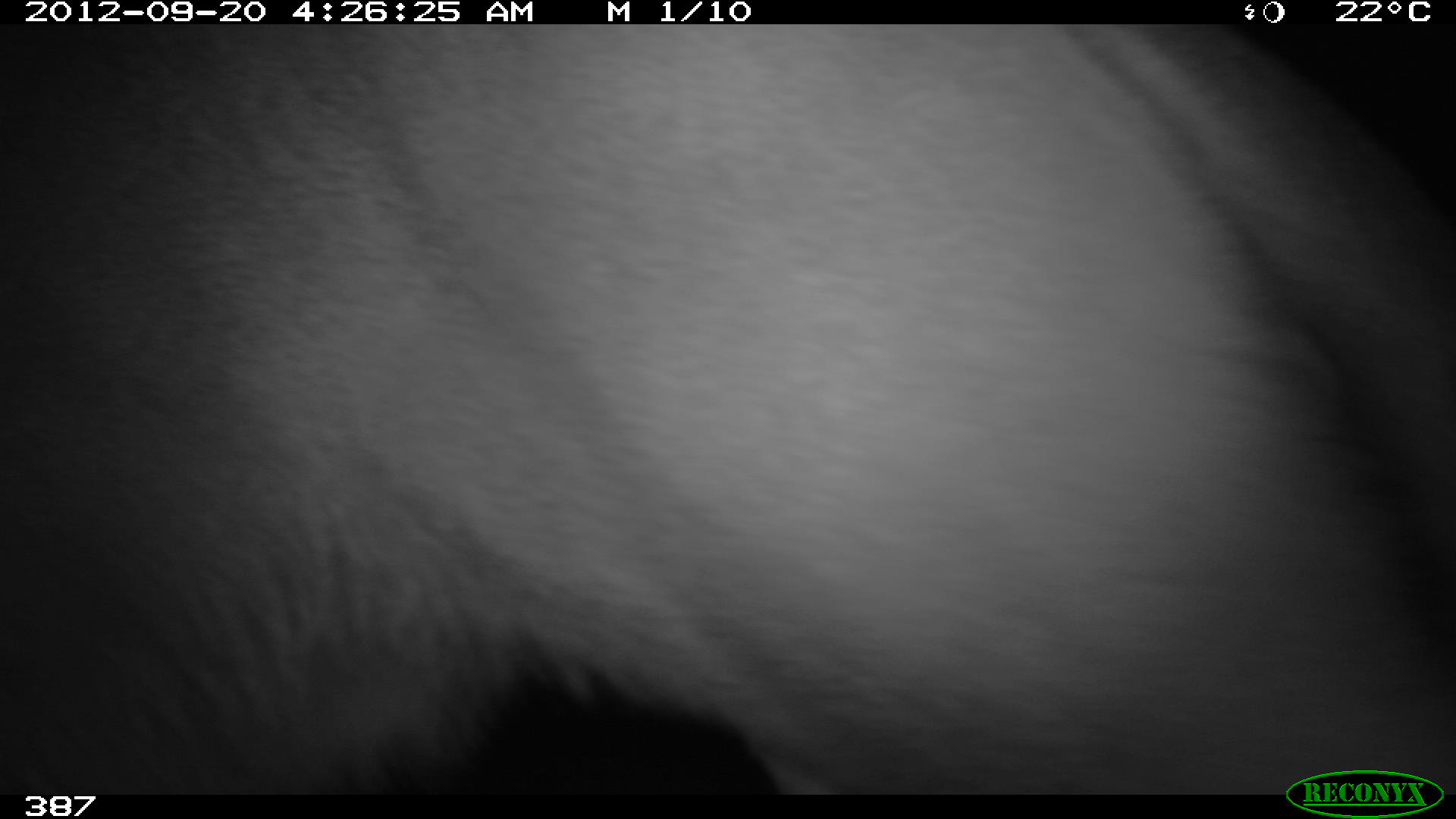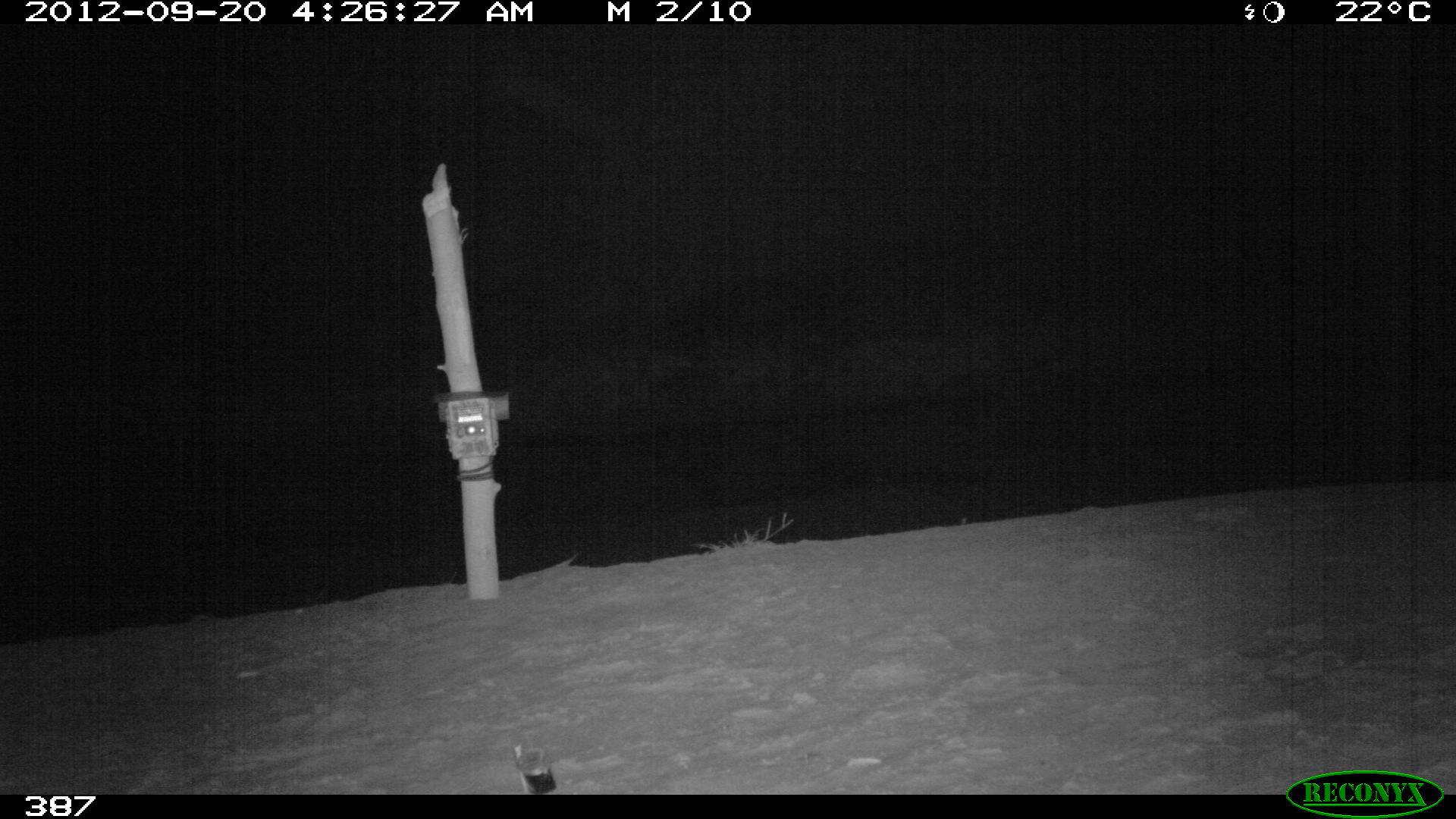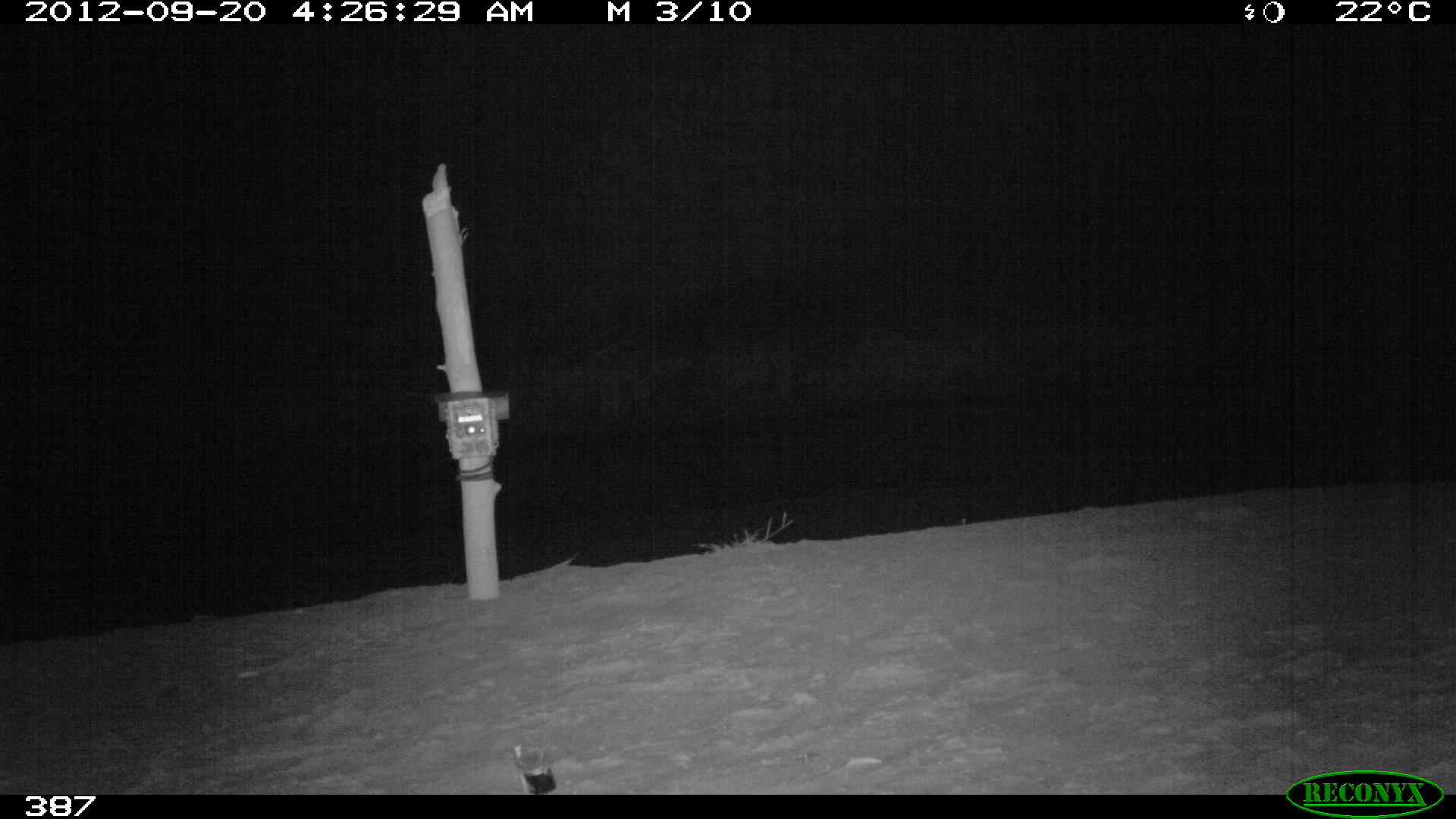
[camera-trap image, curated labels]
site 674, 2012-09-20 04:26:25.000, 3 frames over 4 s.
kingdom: Animalia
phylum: Chordata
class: Mammalia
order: Perissodactyla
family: Tapiridae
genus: Tapirus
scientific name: Tapirus terrestris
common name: south american tapir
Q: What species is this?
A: Tapirus terrestris (south american tapir).